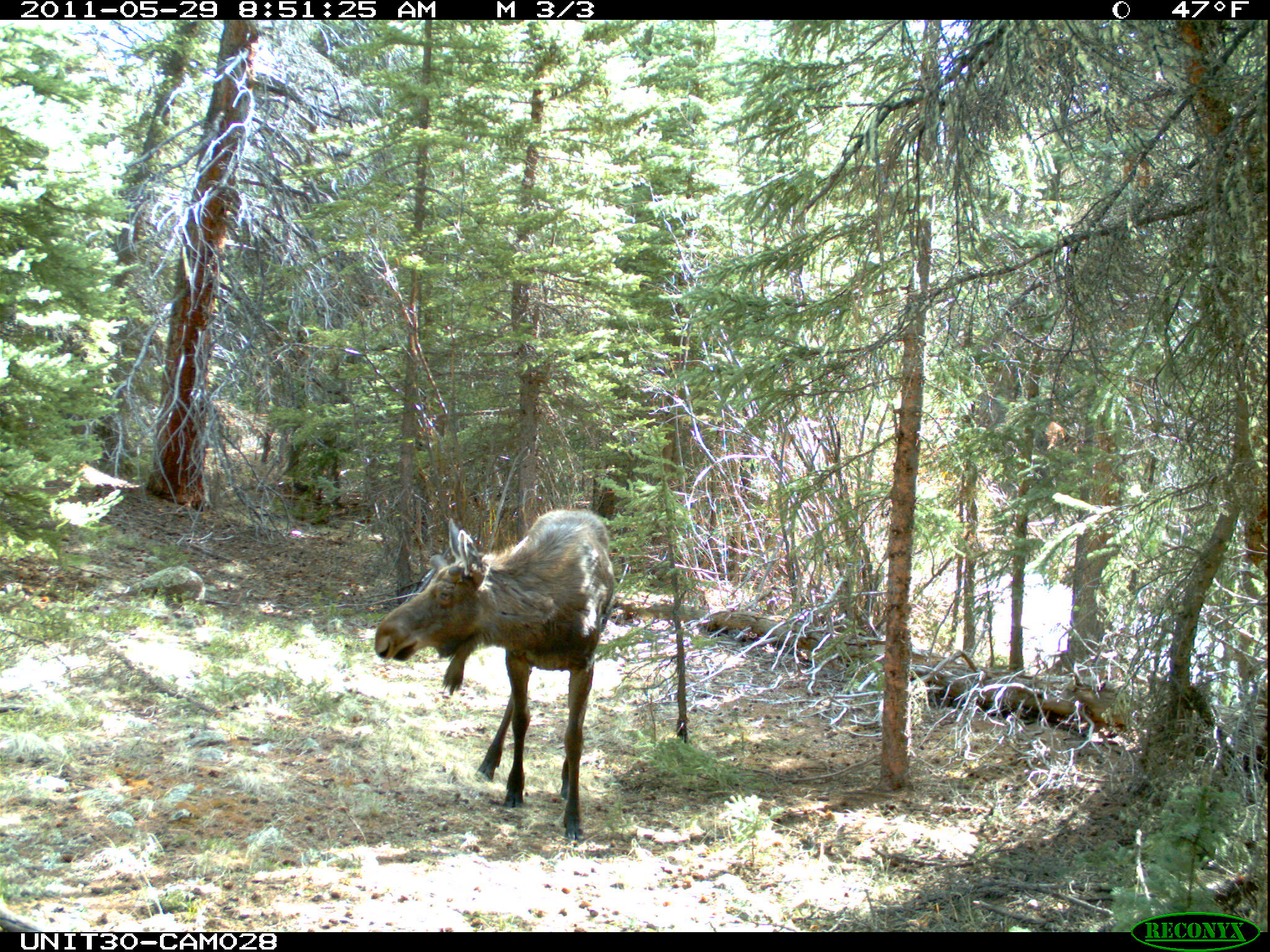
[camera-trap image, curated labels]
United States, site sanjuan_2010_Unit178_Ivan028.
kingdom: Animalia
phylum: Chordata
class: Mammalia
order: Artiodactyla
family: Cervidae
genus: Alces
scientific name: Alces alces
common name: moose